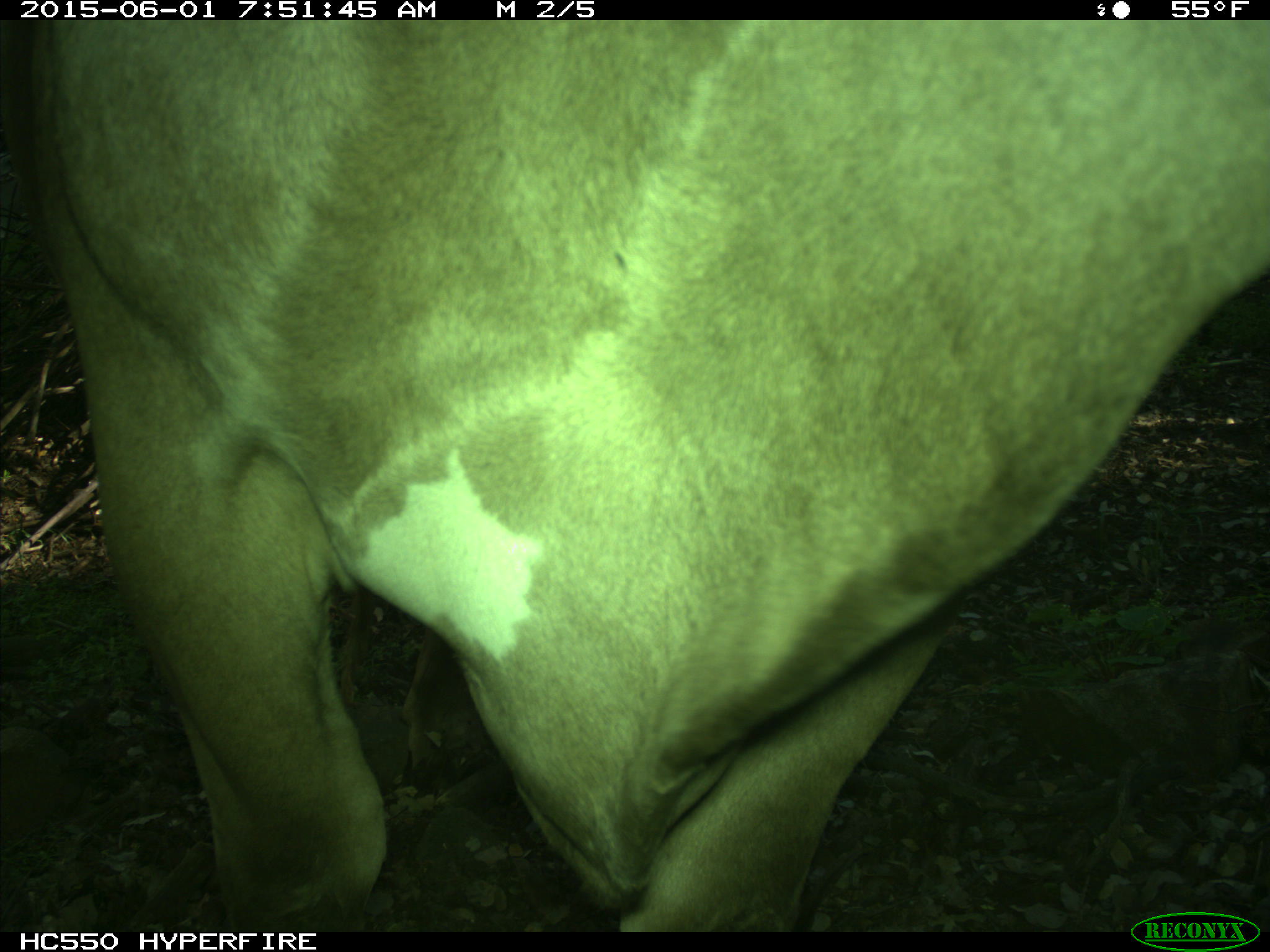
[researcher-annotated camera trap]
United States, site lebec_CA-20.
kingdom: Animalia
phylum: Chordata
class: Mammalia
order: Artiodactyla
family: Bovidae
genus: Bos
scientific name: Bos taurus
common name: domestic cow